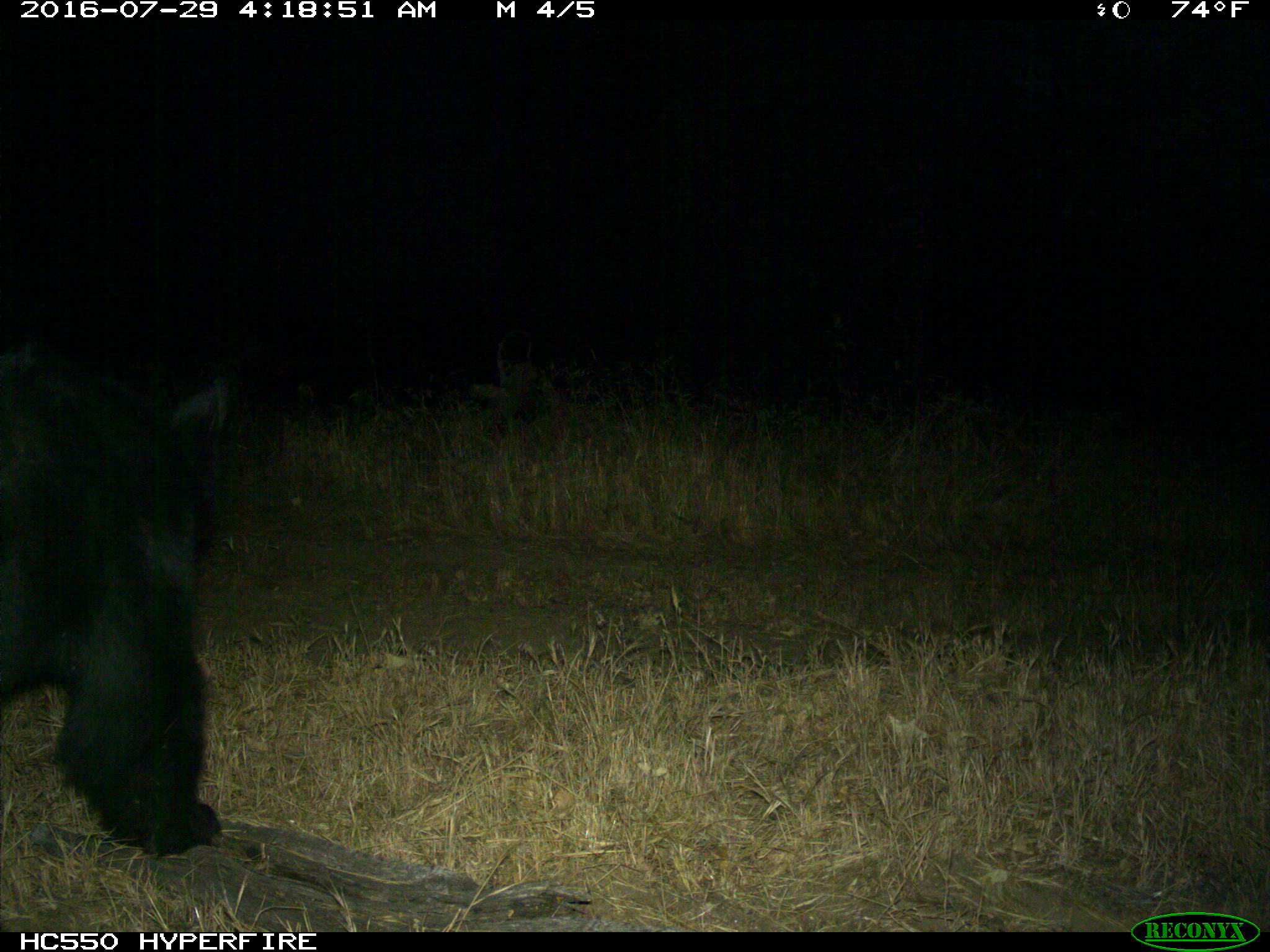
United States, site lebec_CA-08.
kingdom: Animalia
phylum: Chordata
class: Mammalia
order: Carnivora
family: Ursidae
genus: Ursus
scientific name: Ursus americanus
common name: american black bear